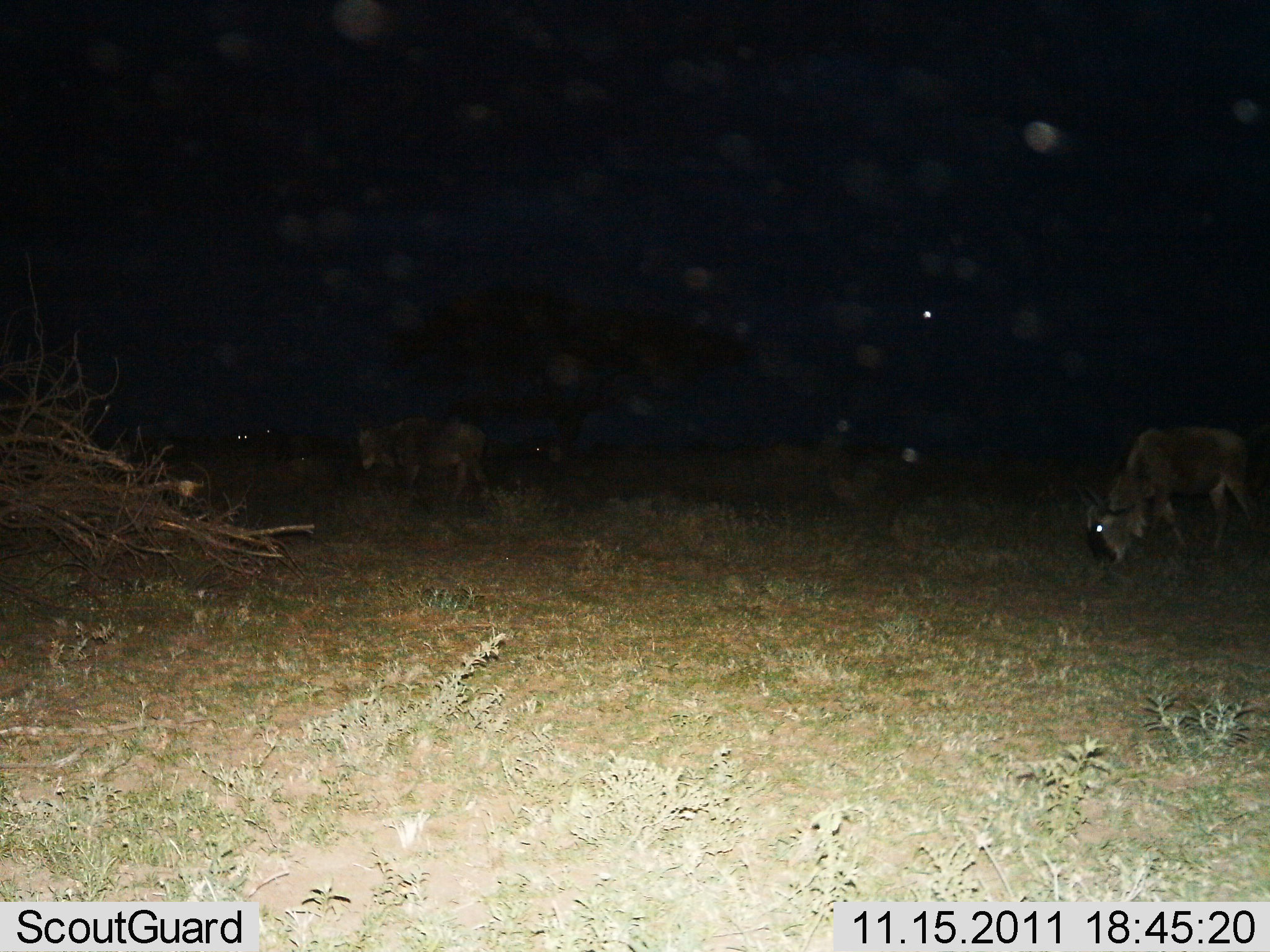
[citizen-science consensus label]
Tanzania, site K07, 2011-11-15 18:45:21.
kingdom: Animalia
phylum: Chordata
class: Mammalia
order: Artiodactyla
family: Bovidae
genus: Connochaetes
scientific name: Connochaetes taurinus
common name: blue wildebeest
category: wildebeest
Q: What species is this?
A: Wildebeest (blue wildebeest) (Connochaetes taurinus).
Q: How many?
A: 2.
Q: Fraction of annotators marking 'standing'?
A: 31%.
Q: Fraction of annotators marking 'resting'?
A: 0%.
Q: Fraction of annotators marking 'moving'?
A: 25%.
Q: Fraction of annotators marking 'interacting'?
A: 0%.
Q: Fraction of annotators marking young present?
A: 6%.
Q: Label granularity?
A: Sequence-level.